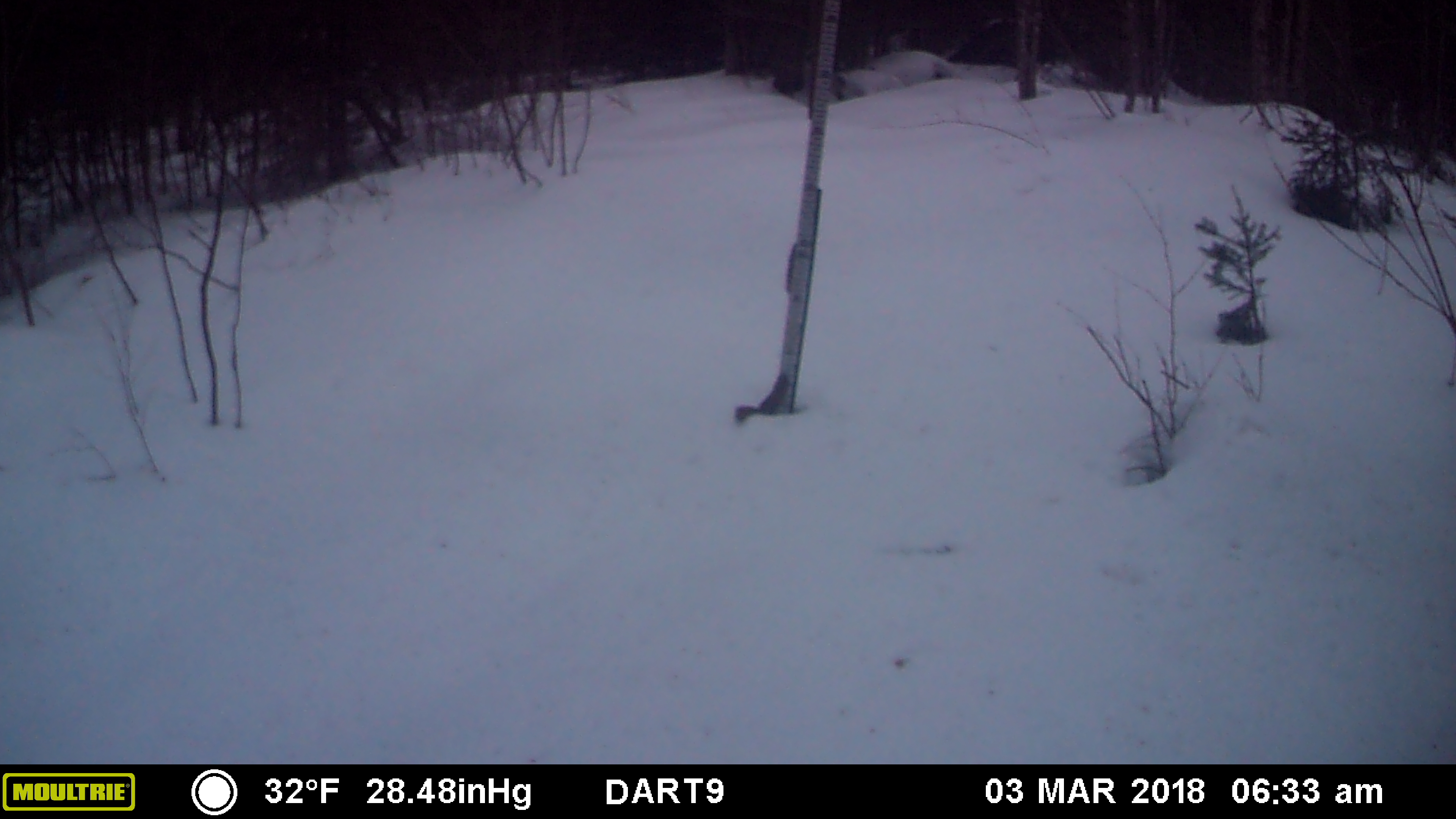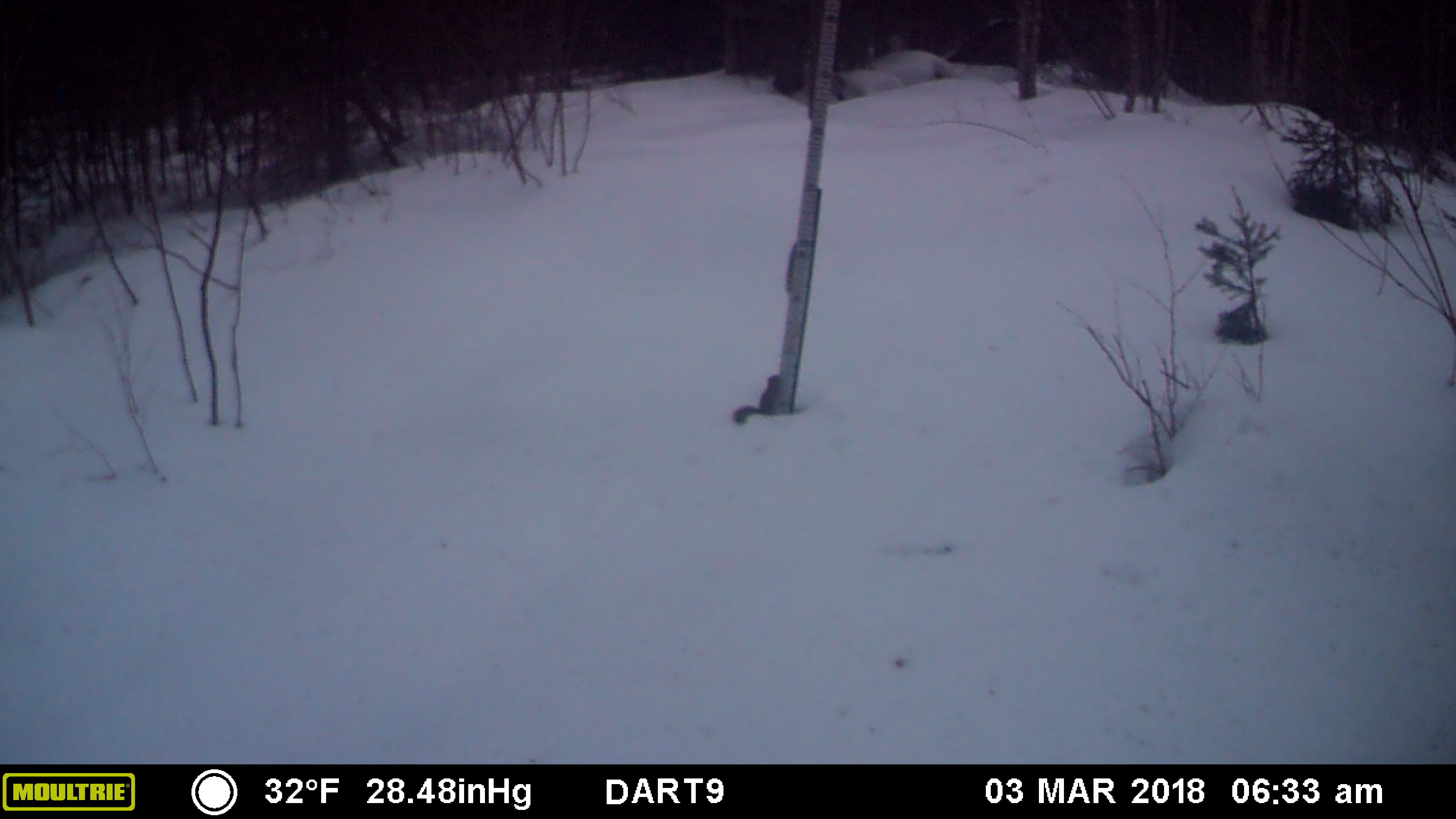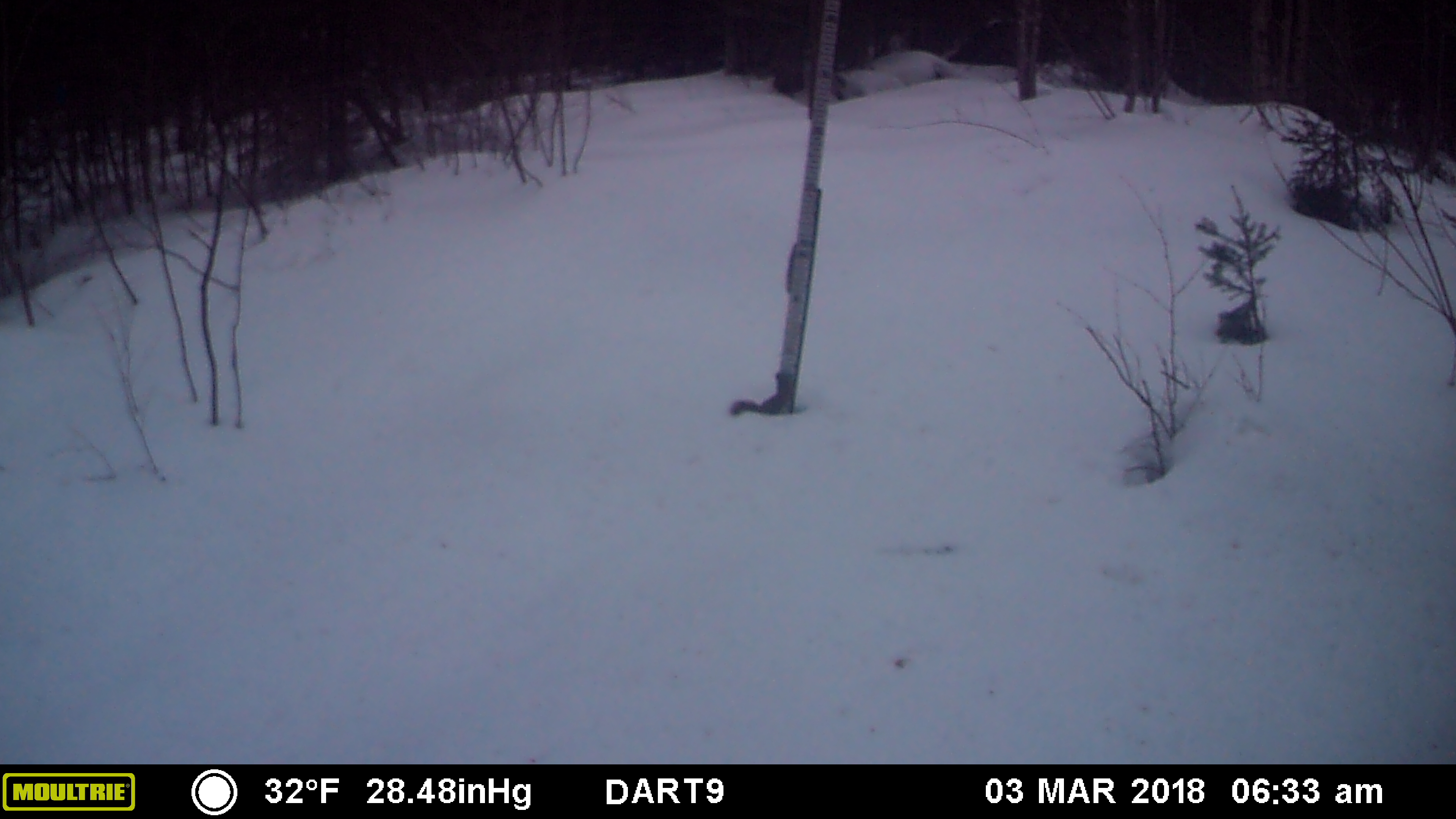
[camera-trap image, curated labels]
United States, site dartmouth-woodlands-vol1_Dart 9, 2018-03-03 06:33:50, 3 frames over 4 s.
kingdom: Animalia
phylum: Chordata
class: Mammalia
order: Rodentia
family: Sciuridae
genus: Tamiasciurus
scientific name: Tamiasciurus hudsonicus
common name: red squirrel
Red squirrel (Tamiasciurus hudsonicus).